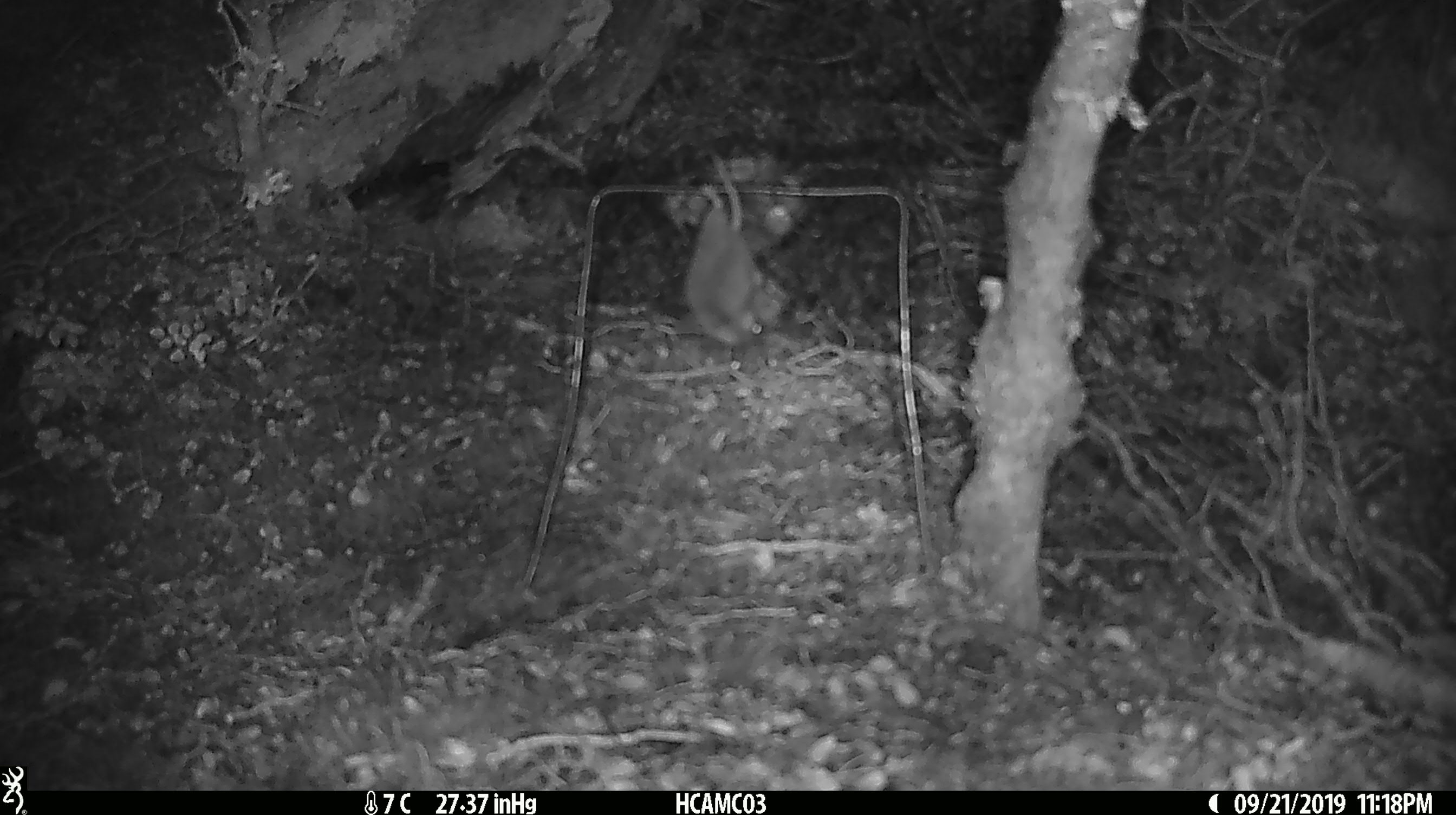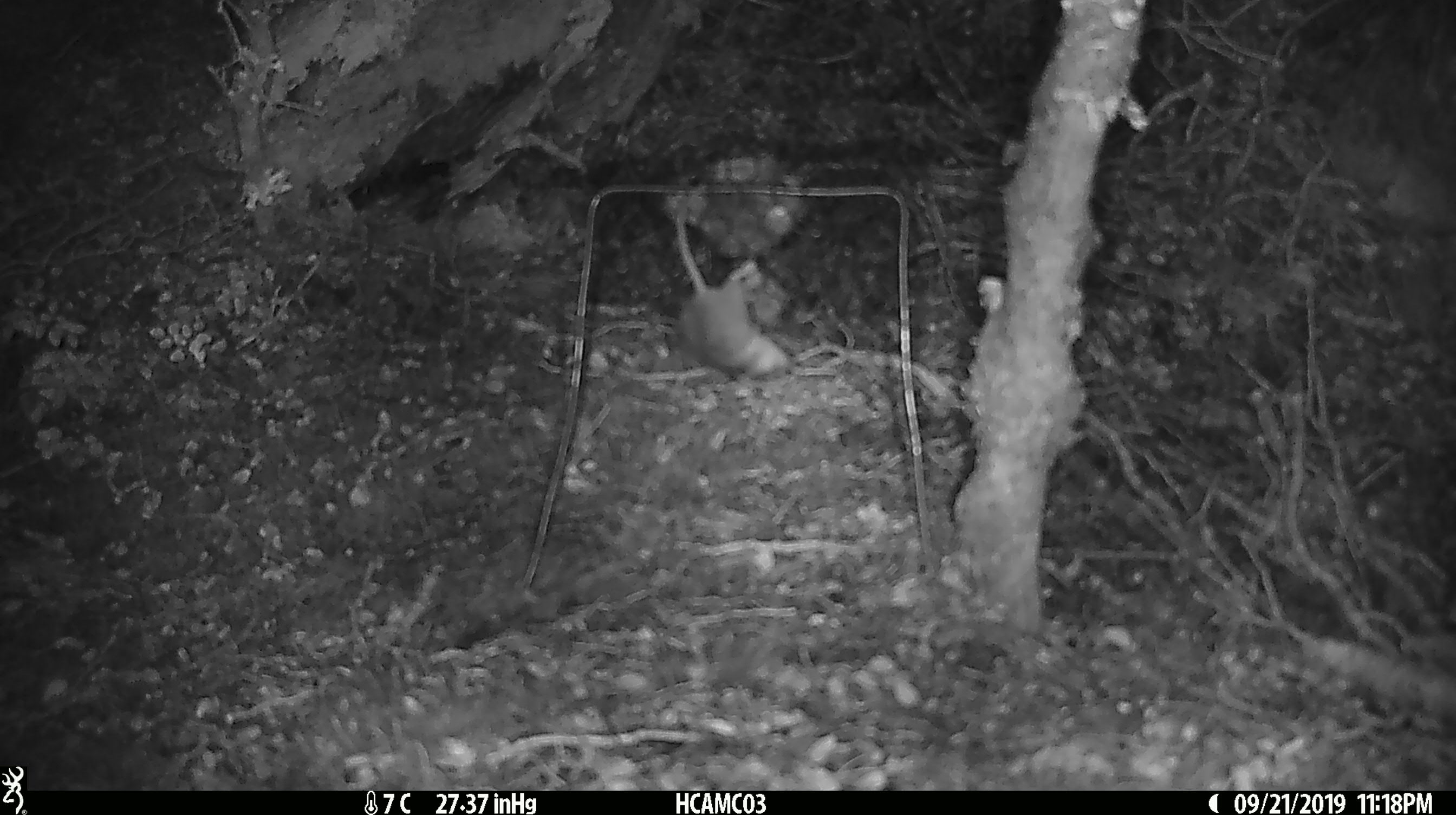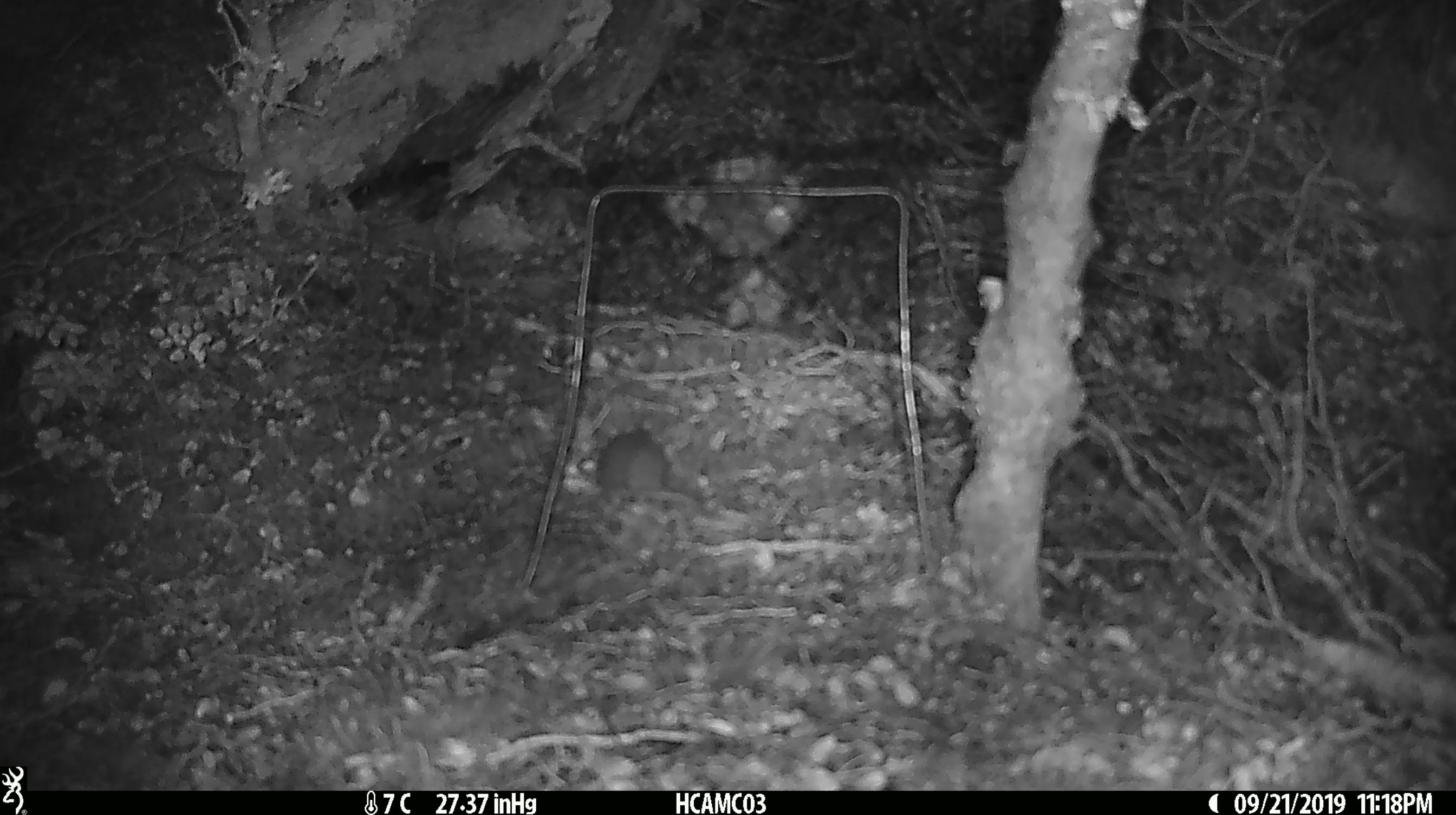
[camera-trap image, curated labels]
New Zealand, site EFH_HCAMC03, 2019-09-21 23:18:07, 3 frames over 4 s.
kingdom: Animalia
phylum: Chordata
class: Mammalia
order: Rodentia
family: Muridae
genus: Mus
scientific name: Mus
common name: mouse